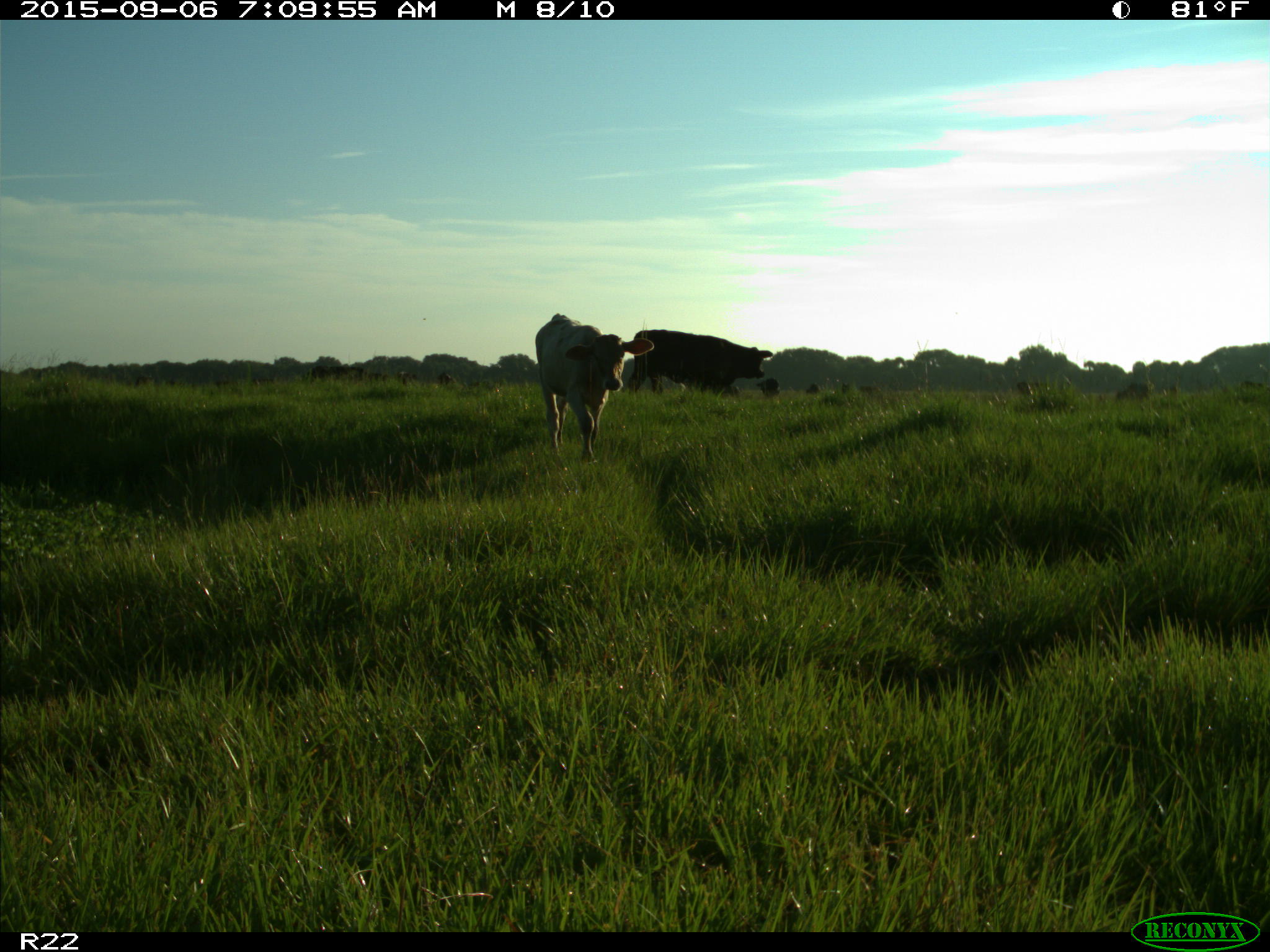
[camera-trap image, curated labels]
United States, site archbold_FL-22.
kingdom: Animalia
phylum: Chordata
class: Mammalia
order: Artiodactyla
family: Bovidae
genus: Bos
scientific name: Bos taurus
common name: domestic cow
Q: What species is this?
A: Bos taurus (domestic cow).